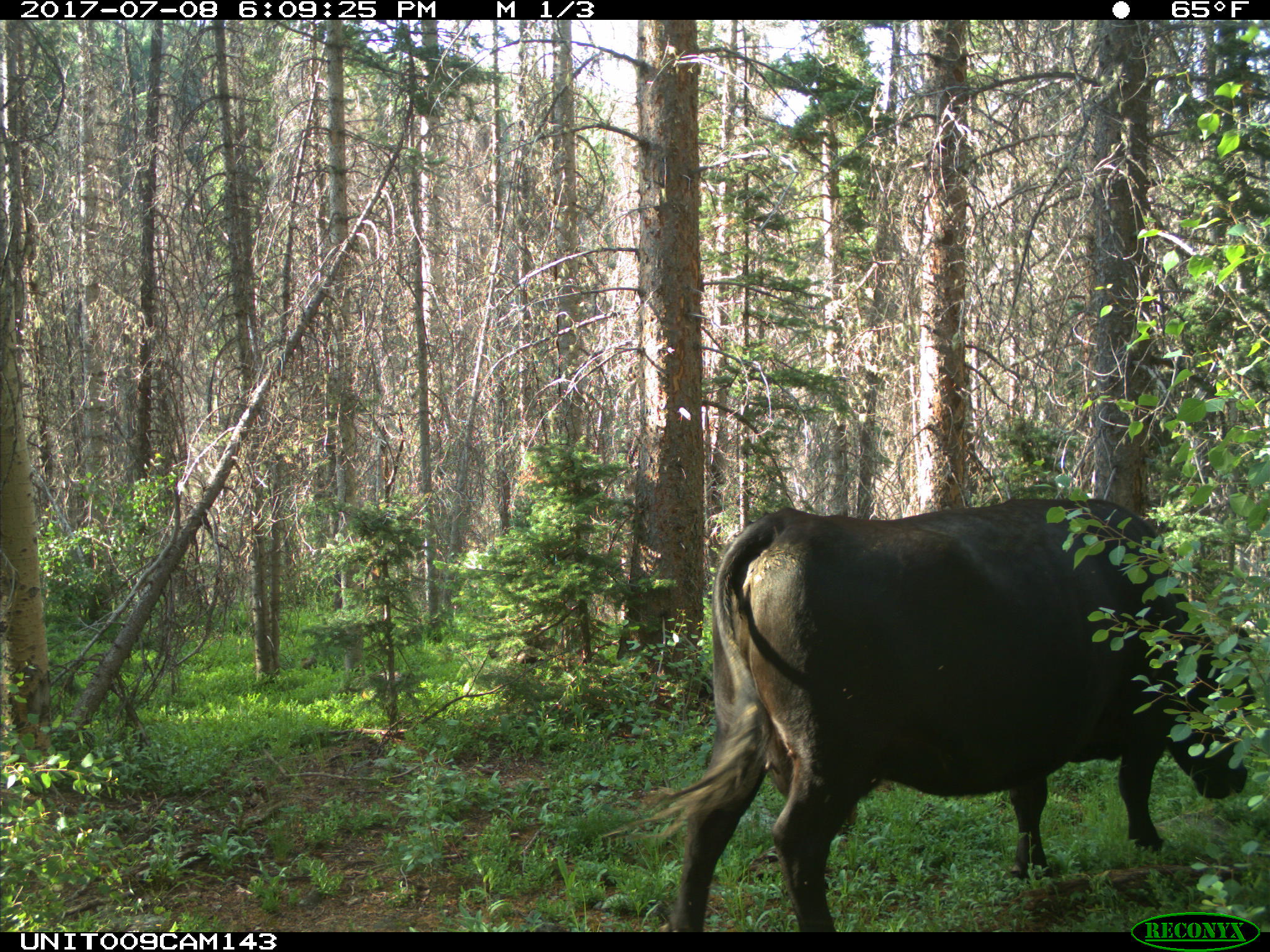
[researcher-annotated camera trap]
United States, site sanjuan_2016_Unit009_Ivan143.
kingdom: Animalia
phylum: Chordata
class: Mammalia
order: Artiodactyla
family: Bovidae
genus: Bos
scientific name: Bos taurus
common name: domestic cow